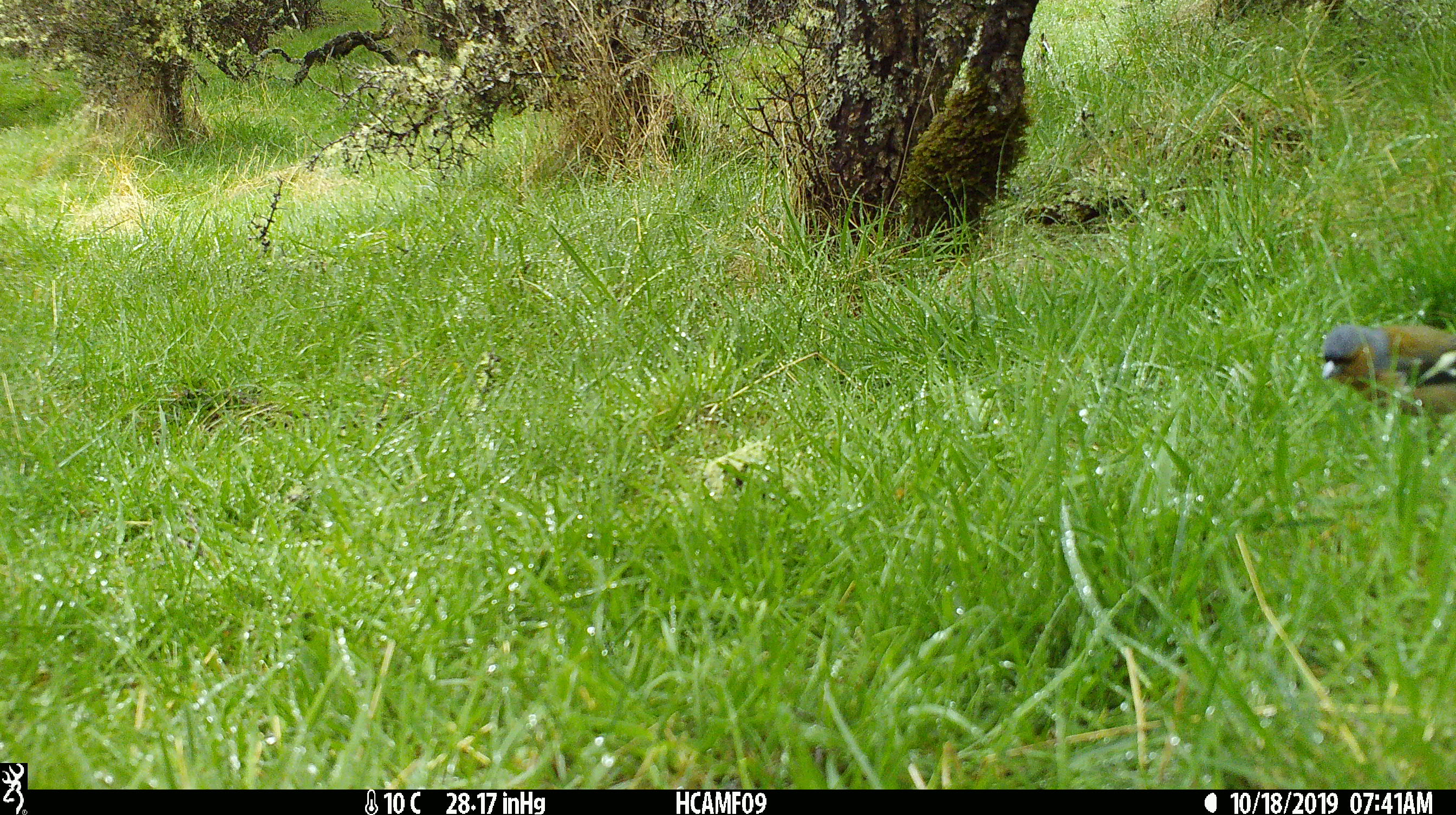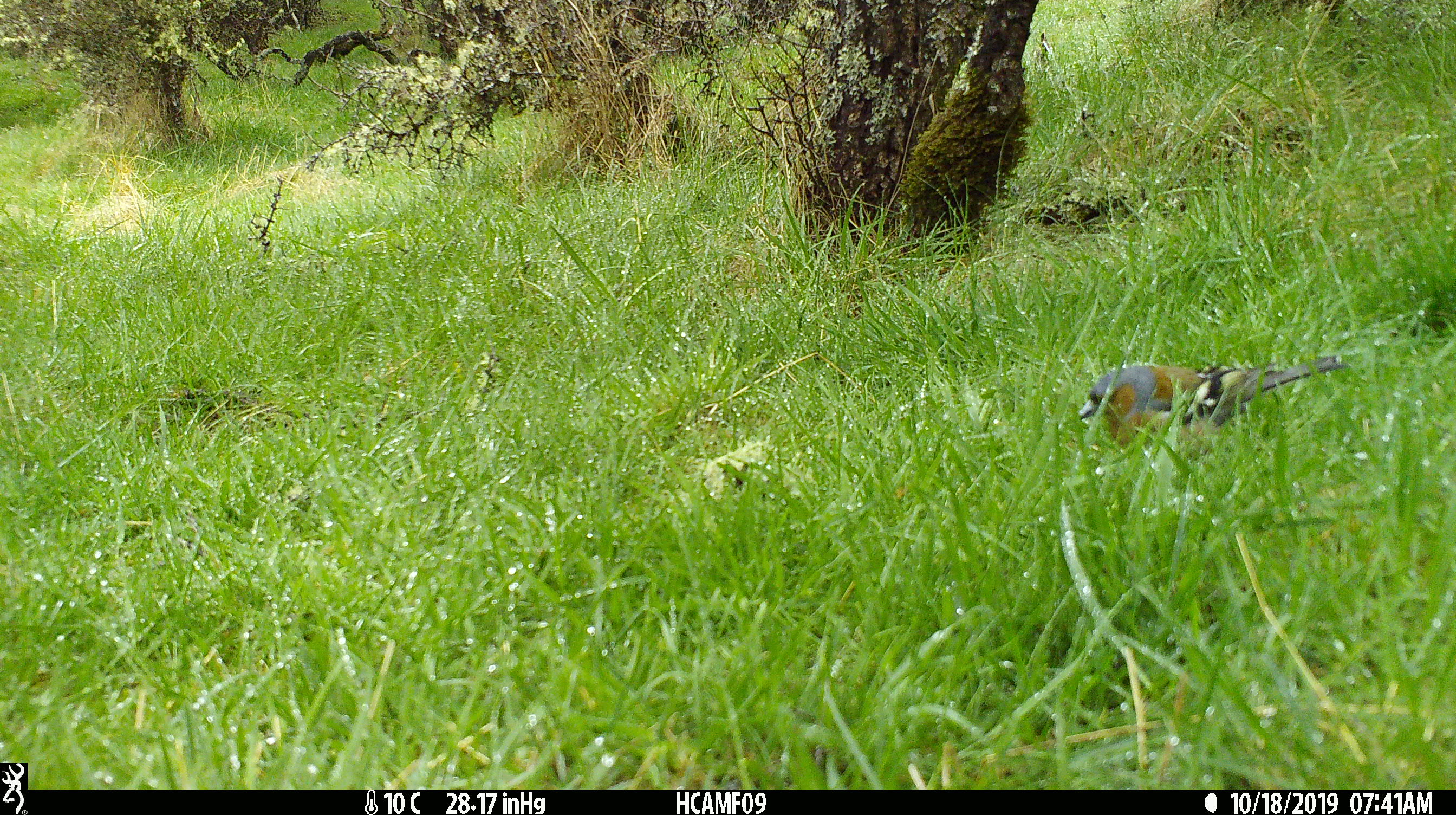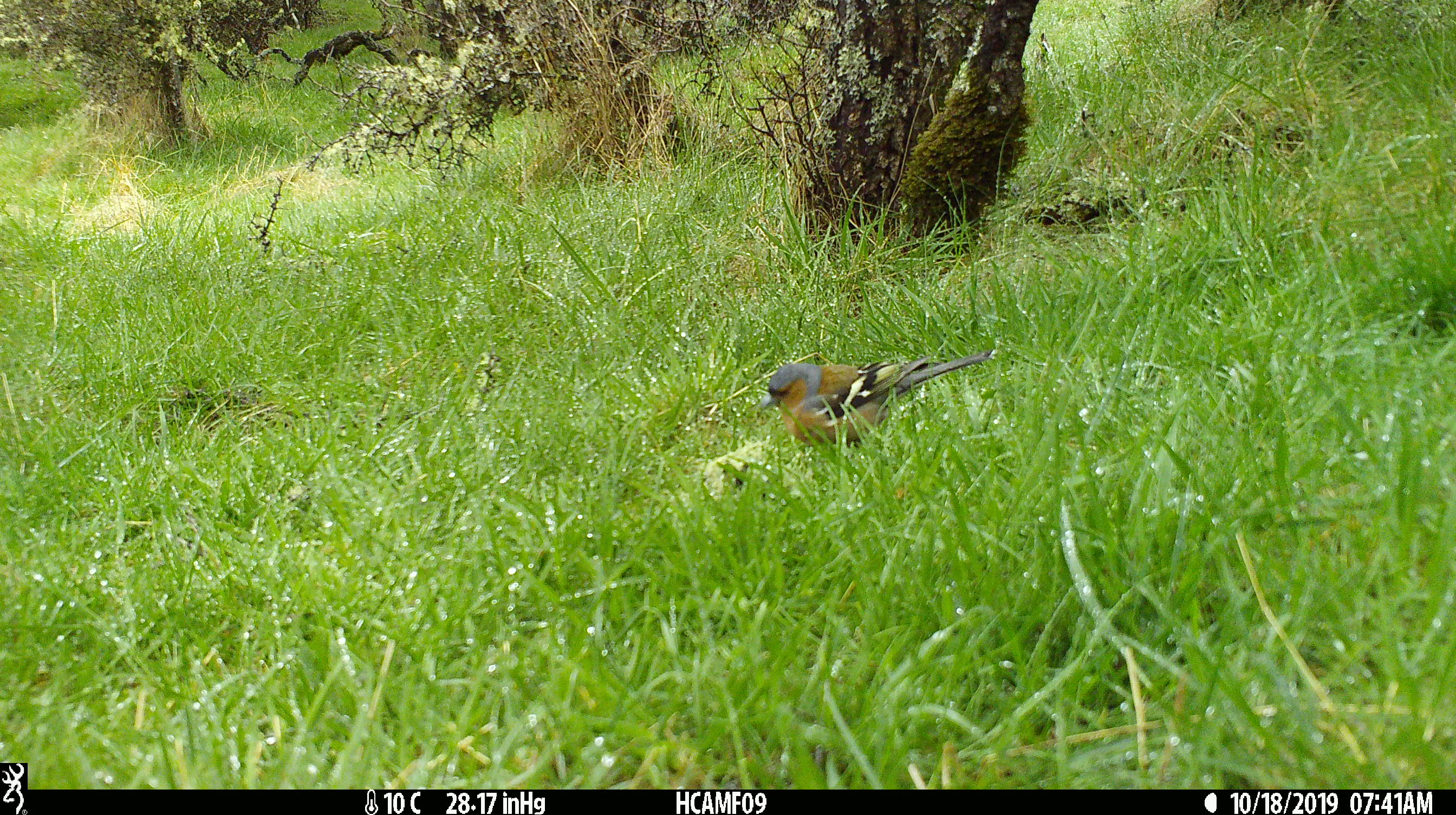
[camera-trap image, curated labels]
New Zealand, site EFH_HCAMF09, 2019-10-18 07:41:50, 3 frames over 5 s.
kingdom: Animalia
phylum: Chordata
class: Aves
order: Passeriformes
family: Fringillidae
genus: Fringilla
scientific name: Fringilla coelebs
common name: common chaffinch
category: chaffinch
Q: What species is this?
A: Chaffinch (common chaffinch) (Fringilla coelebs).